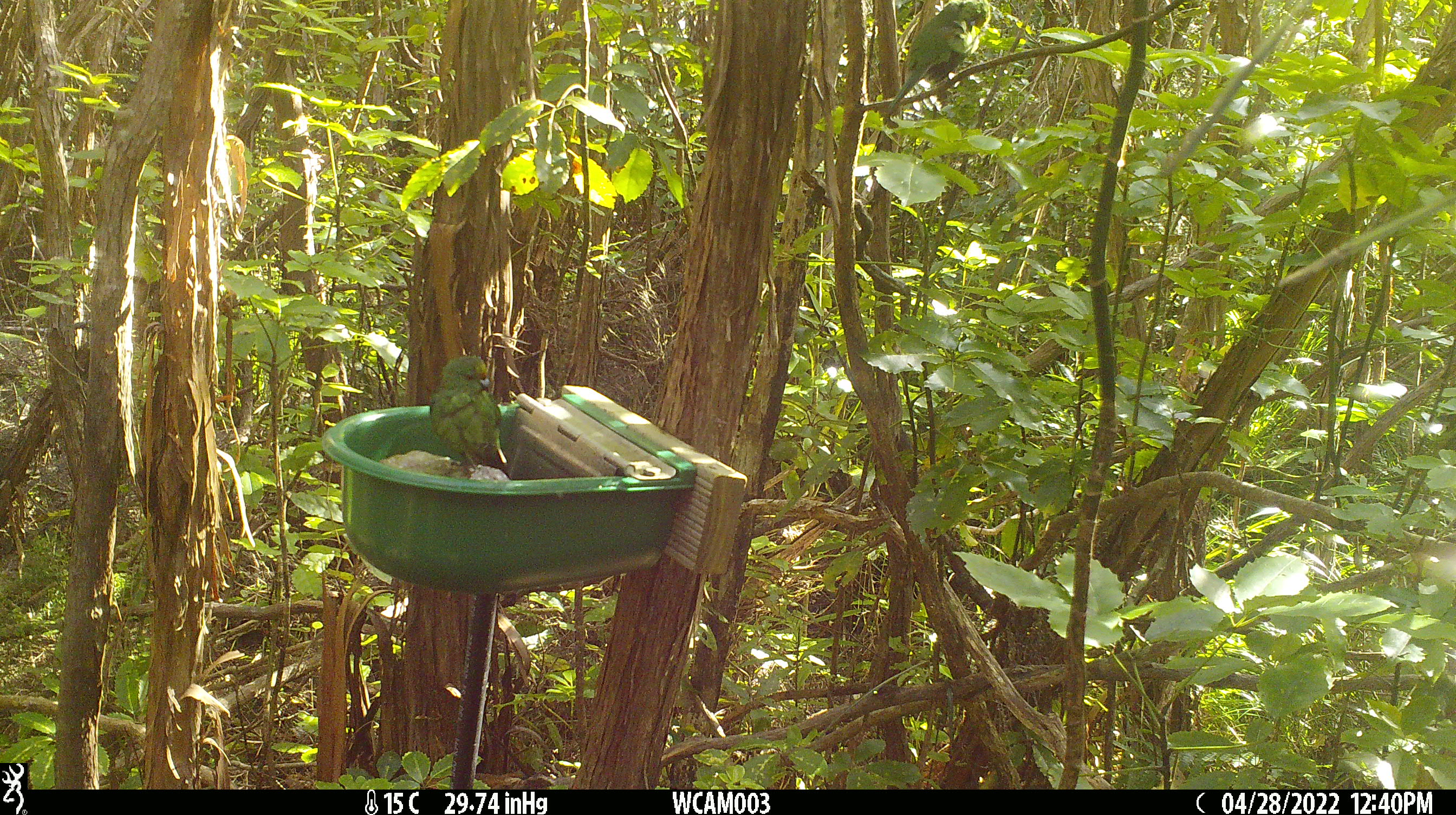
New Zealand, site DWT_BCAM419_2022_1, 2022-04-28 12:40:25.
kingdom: Animalia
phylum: Chordata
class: Aves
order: Psittaciformes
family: Psittaculidae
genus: Cyanoramphus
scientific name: Cyanoramphus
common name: parakeet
Parakeet (Cyanoramphus).